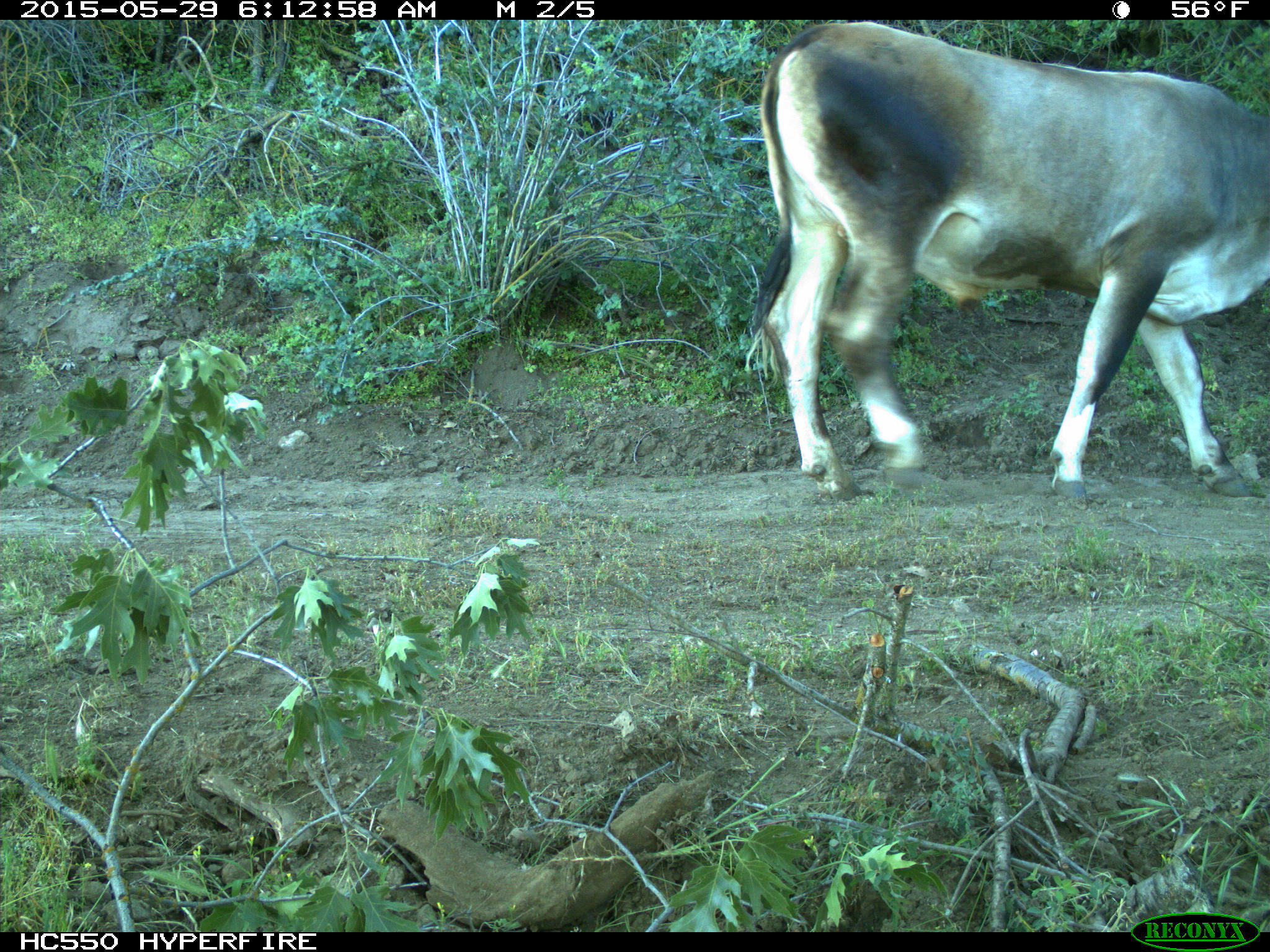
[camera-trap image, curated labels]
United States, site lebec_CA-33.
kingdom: Animalia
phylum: Chordata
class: Mammalia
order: Artiodactyla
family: Bovidae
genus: Bos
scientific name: Bos taurus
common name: domestic cow